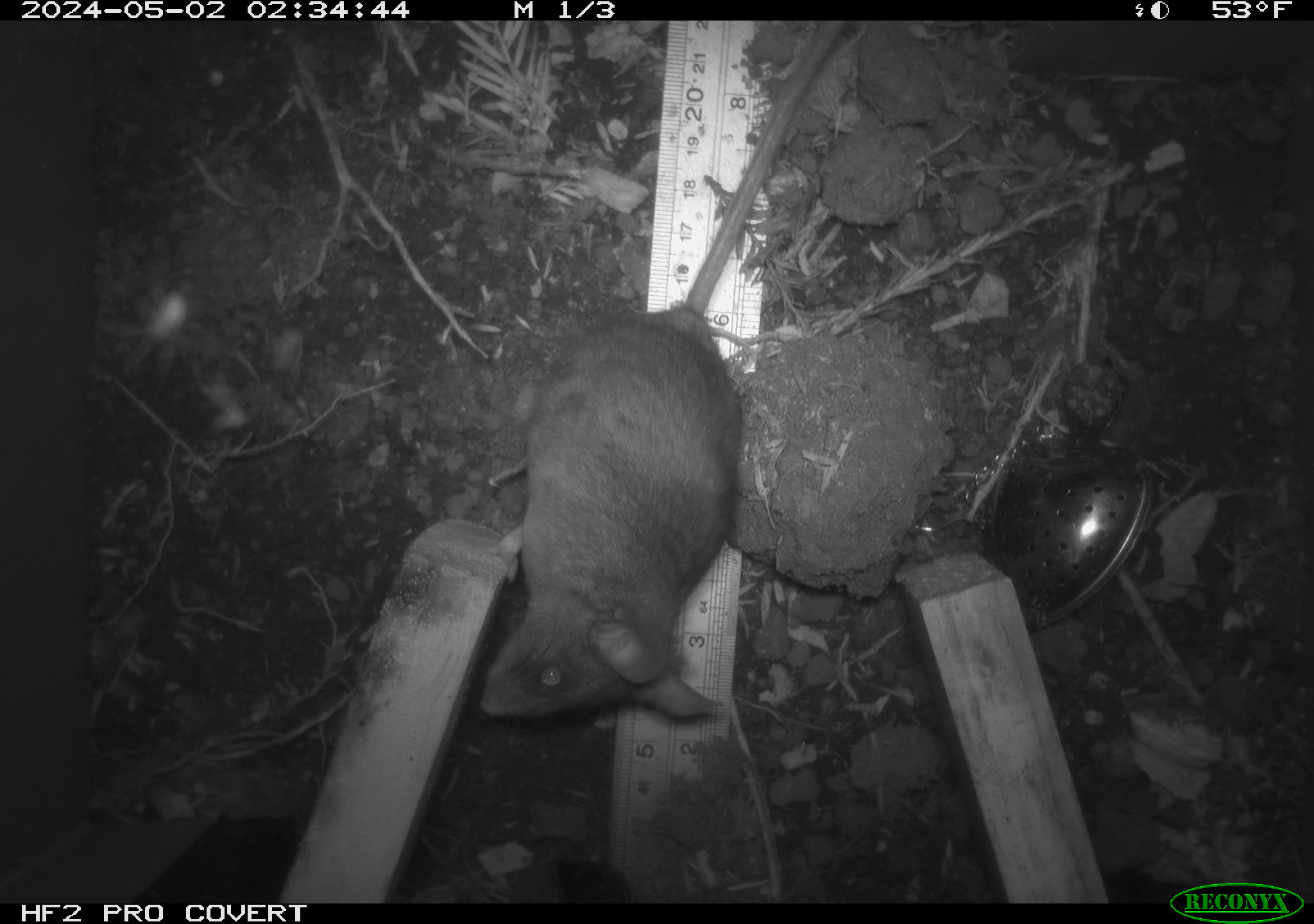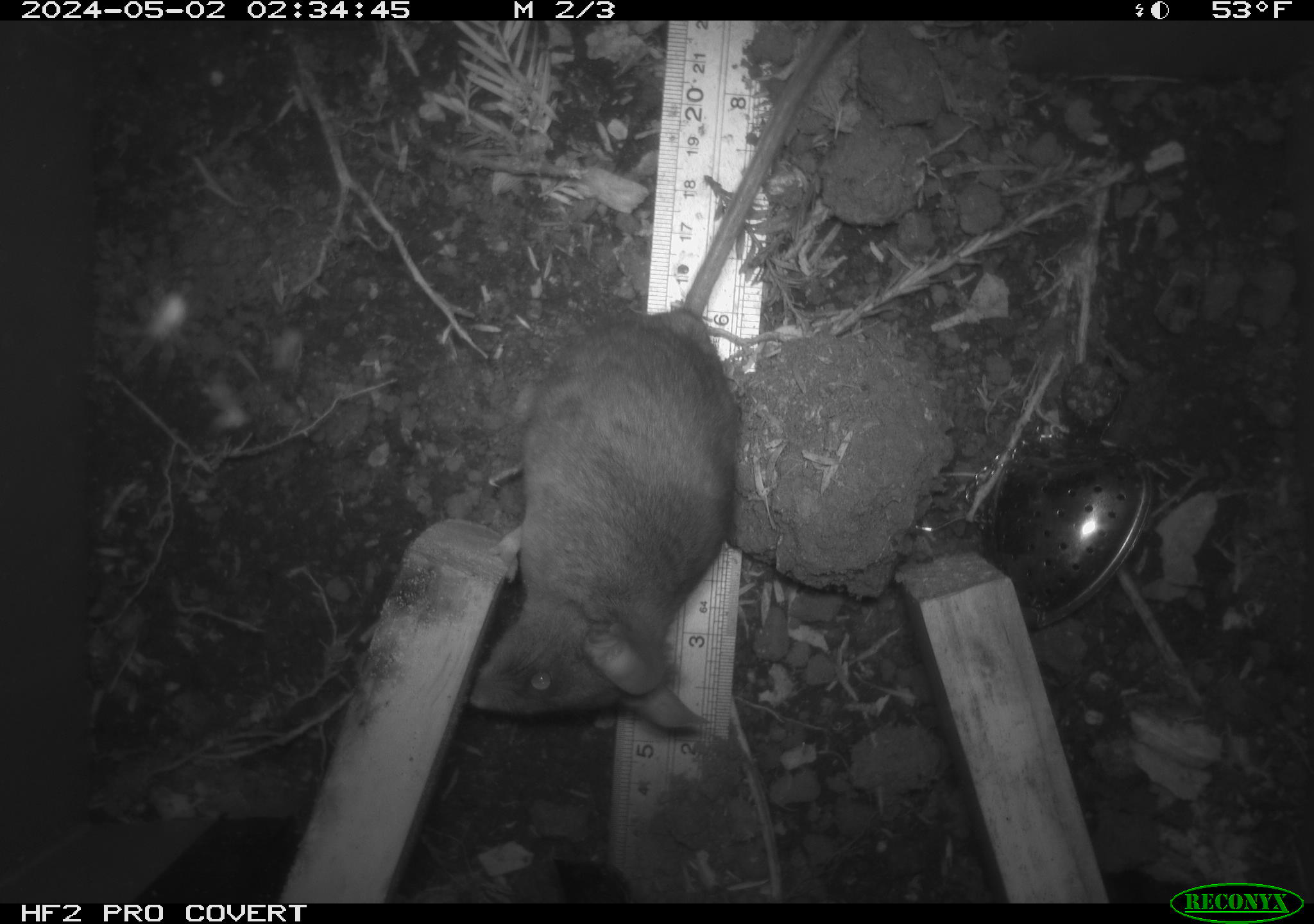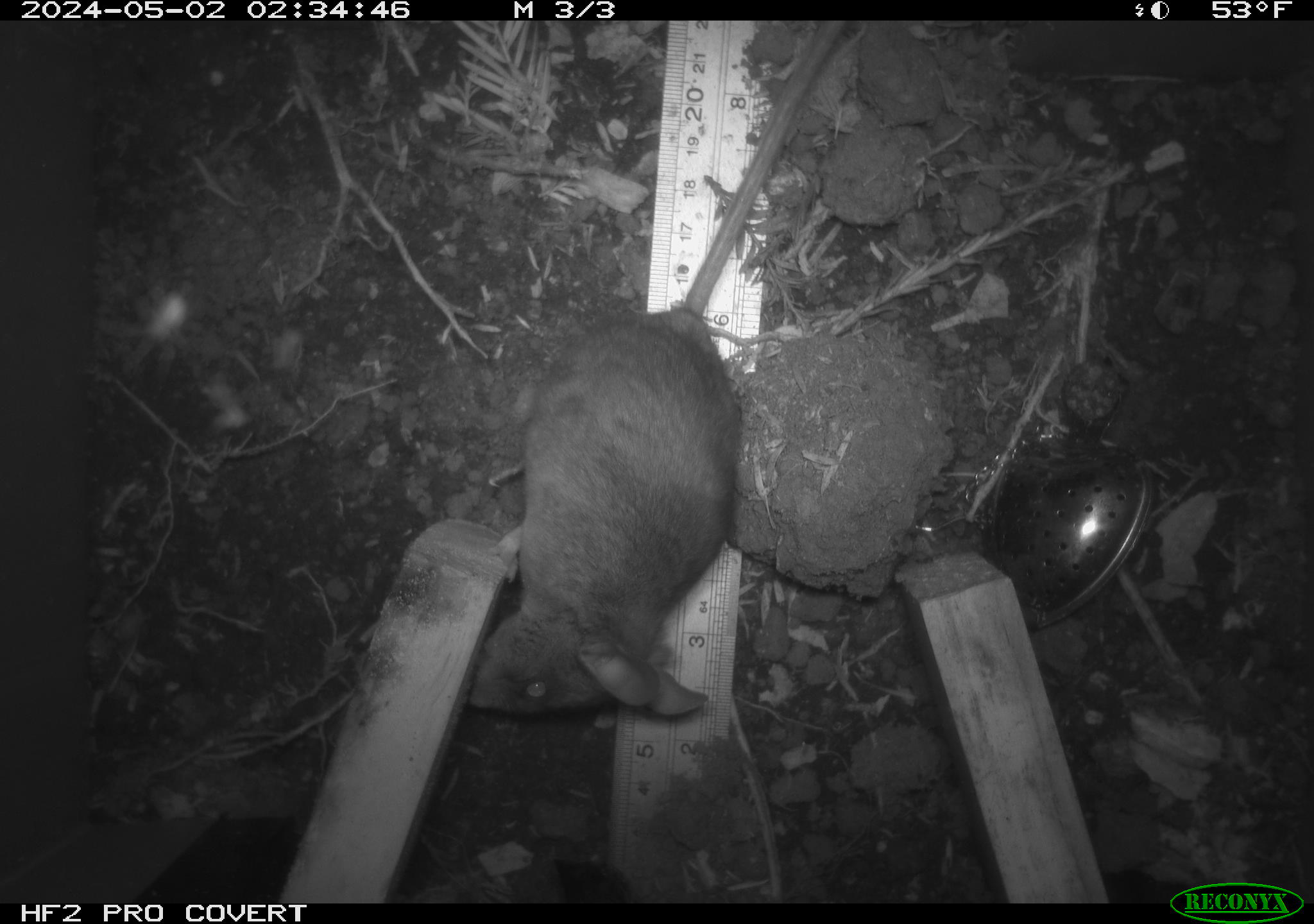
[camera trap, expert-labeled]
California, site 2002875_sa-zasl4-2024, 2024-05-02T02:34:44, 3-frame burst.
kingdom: Animalia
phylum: Chordata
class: Mammalia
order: Rodentia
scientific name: Rodentia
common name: rodent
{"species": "rodent (Rodentia)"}